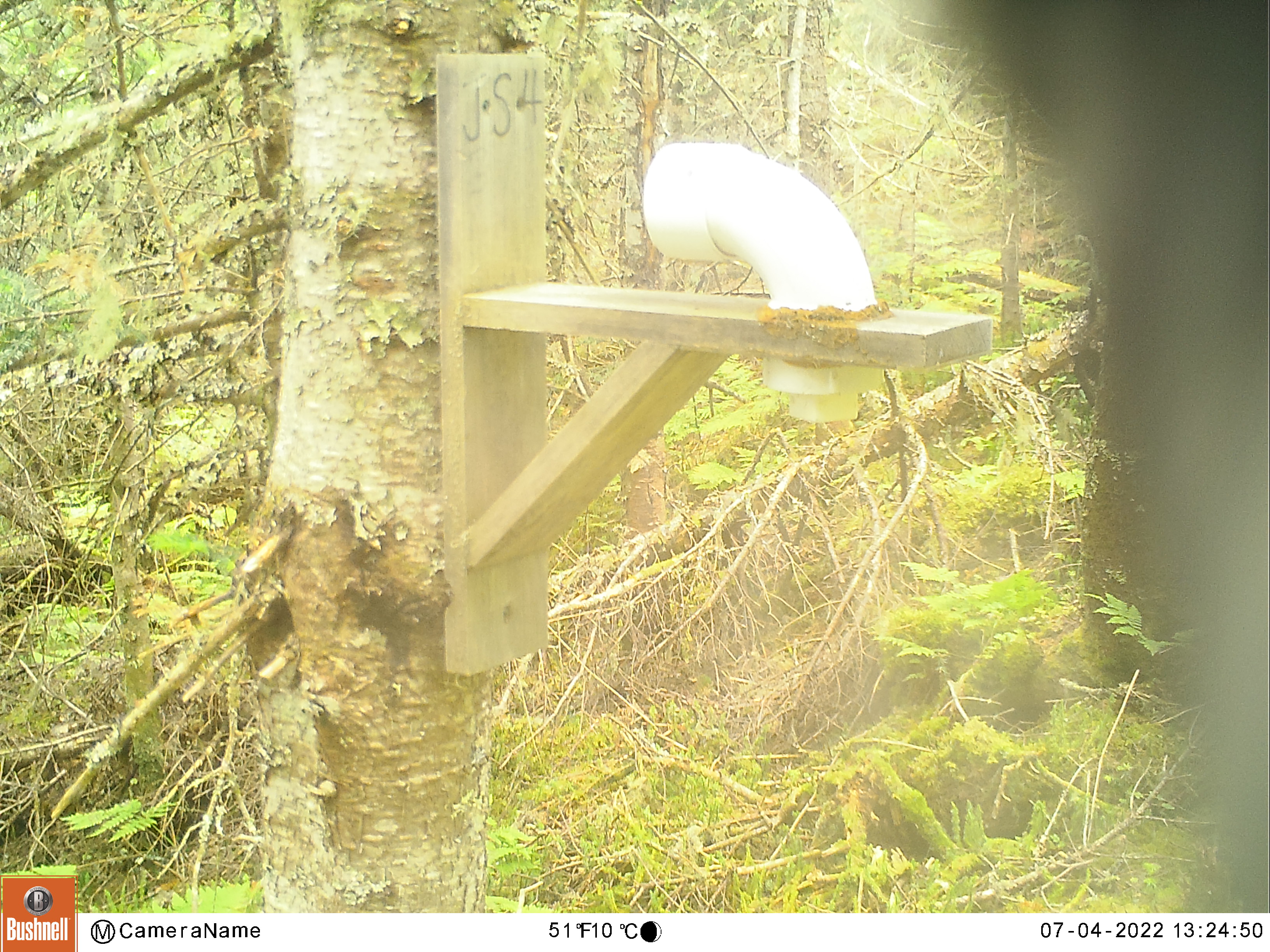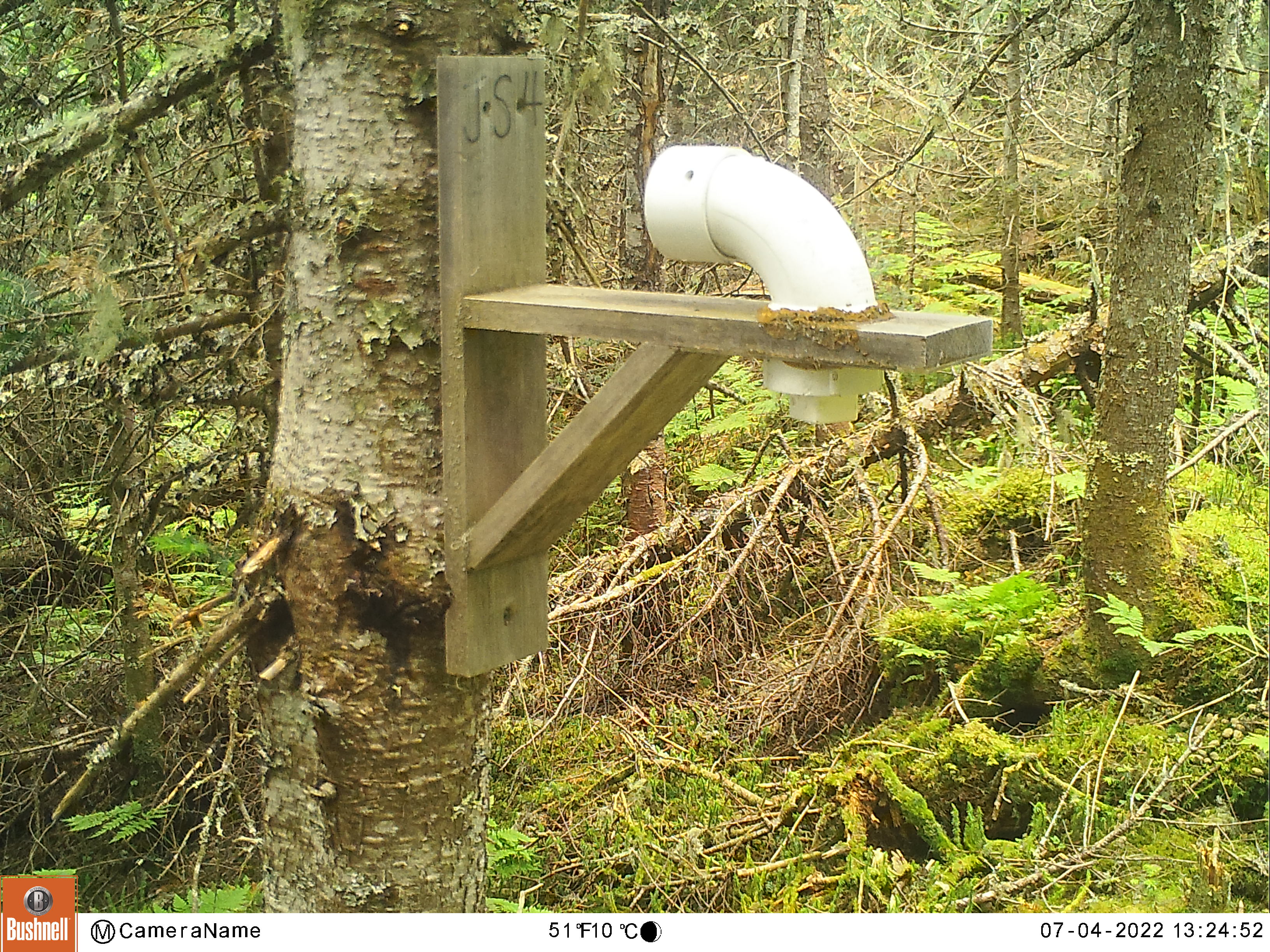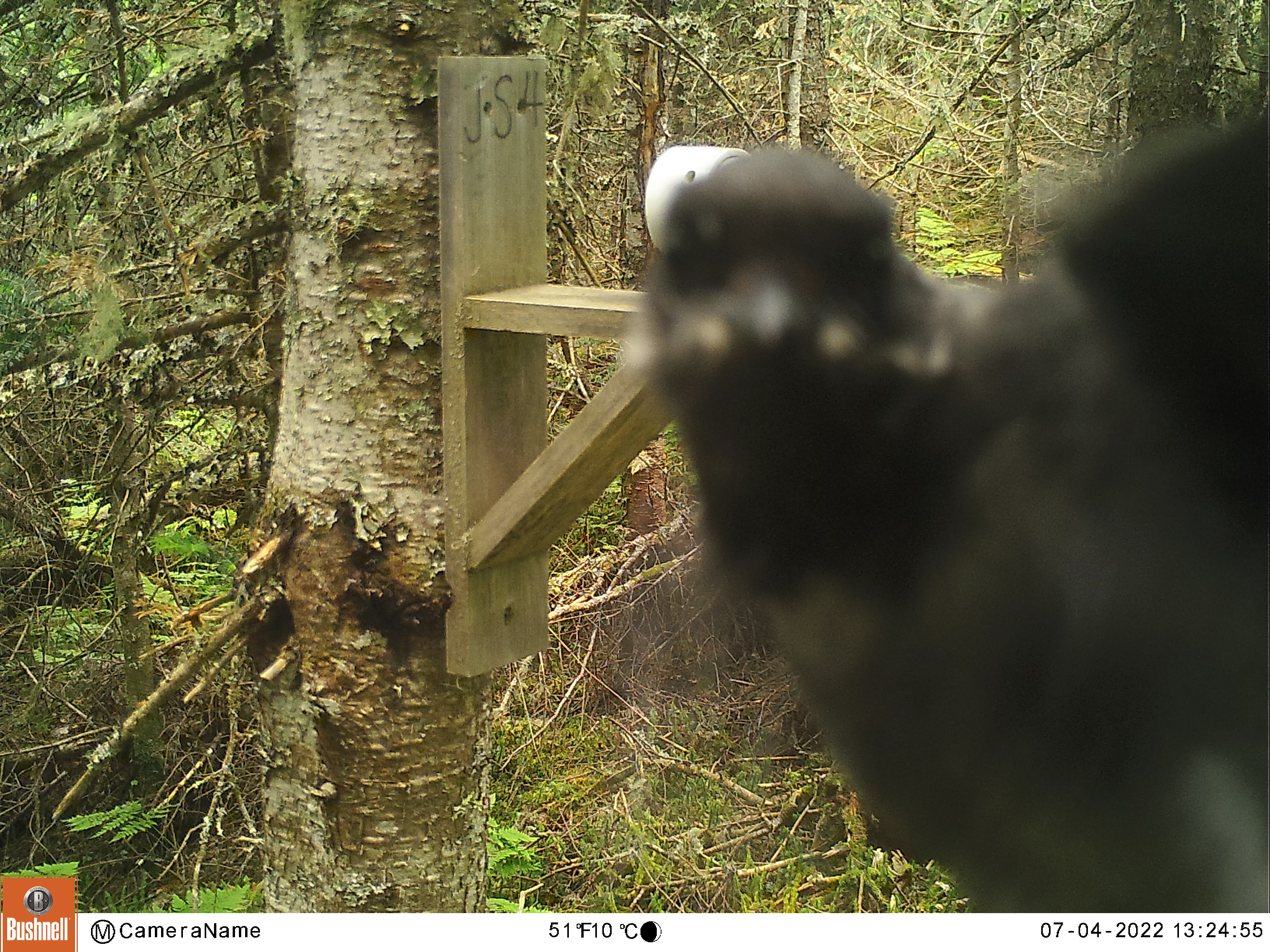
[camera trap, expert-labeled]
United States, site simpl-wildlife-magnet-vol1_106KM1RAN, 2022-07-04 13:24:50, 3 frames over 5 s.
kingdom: Animalia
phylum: Chordata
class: Aves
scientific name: Aves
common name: bird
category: bird sp.